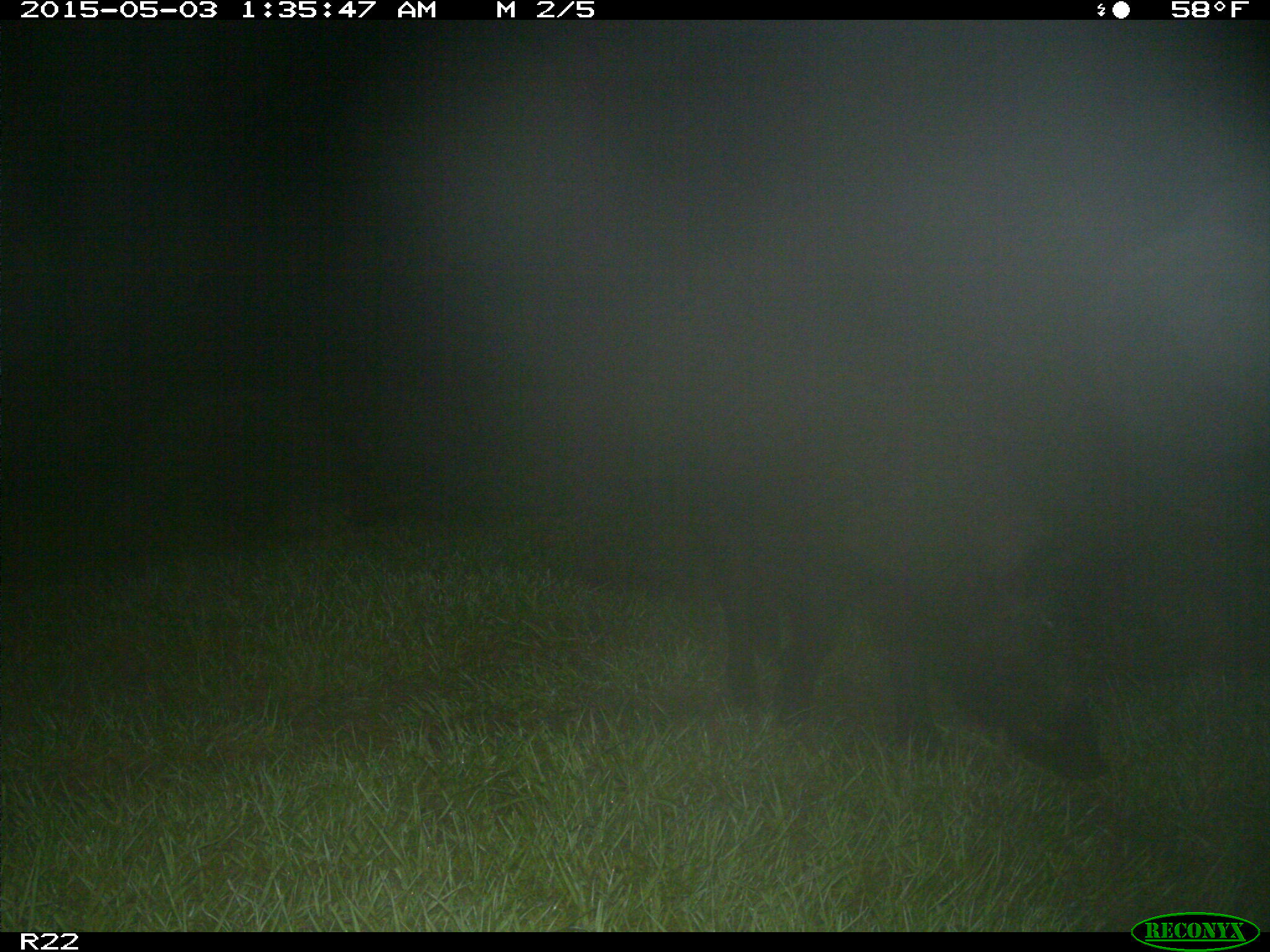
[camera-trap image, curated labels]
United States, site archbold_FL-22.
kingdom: Animalia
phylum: Chordata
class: Mammalia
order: Artiodactyla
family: Suidae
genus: Sus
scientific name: Sus scrofa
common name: wild boar